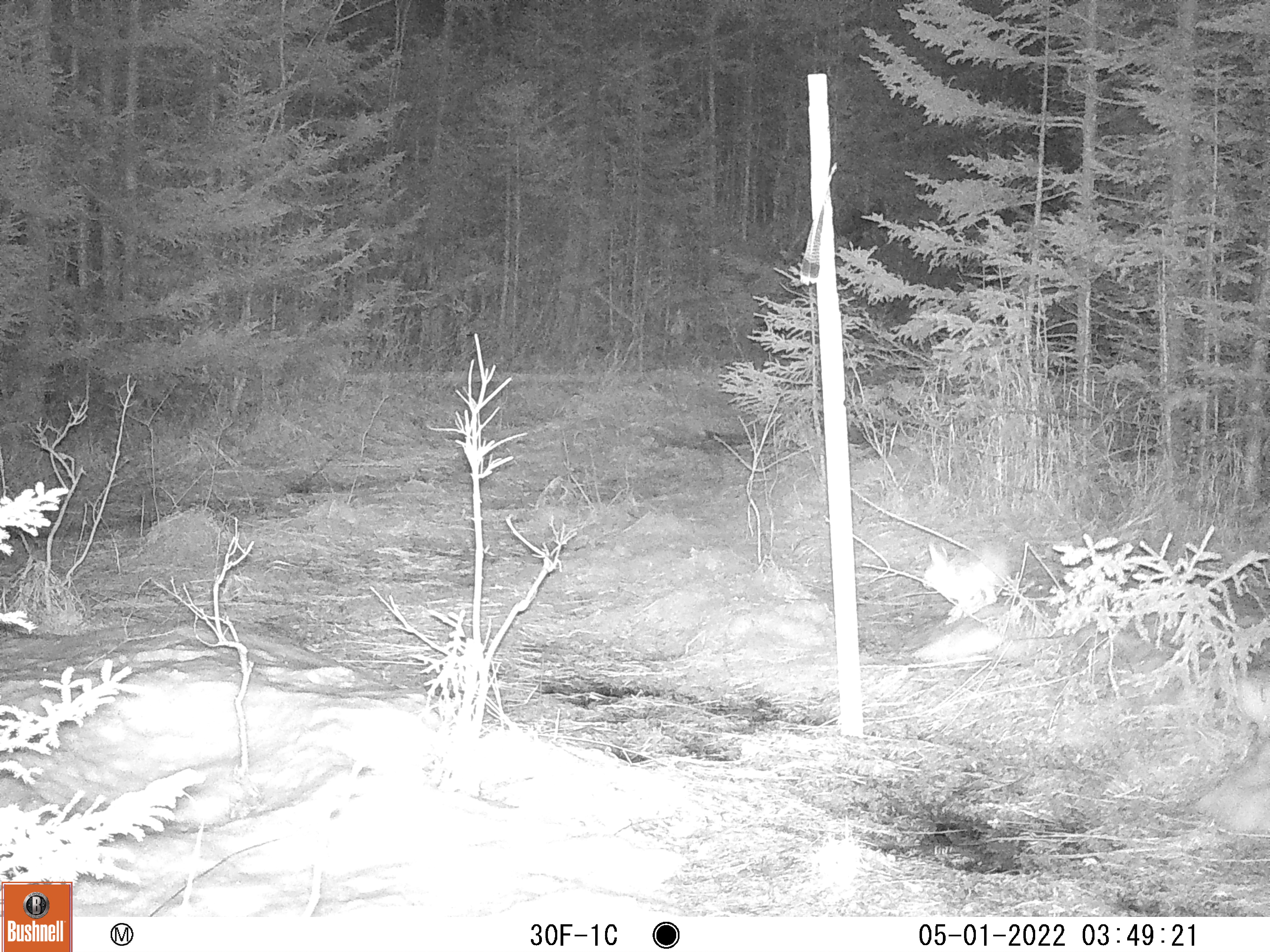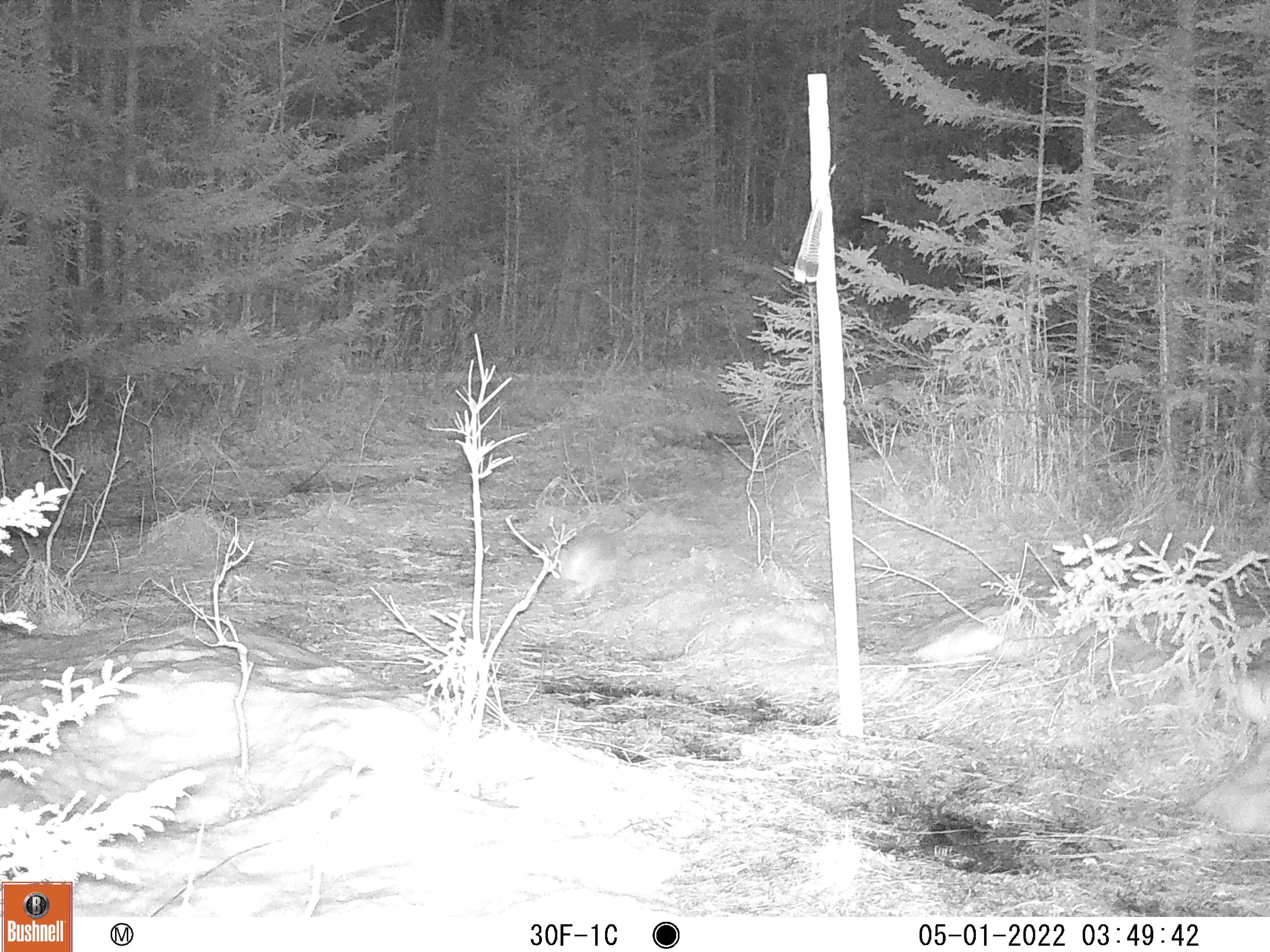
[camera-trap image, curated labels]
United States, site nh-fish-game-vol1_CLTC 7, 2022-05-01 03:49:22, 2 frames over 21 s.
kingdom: Animalia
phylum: Chordata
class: Mammalia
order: Lagomorpha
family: Leporidae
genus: Lepus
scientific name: Lepus americanus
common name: snowshoe hare